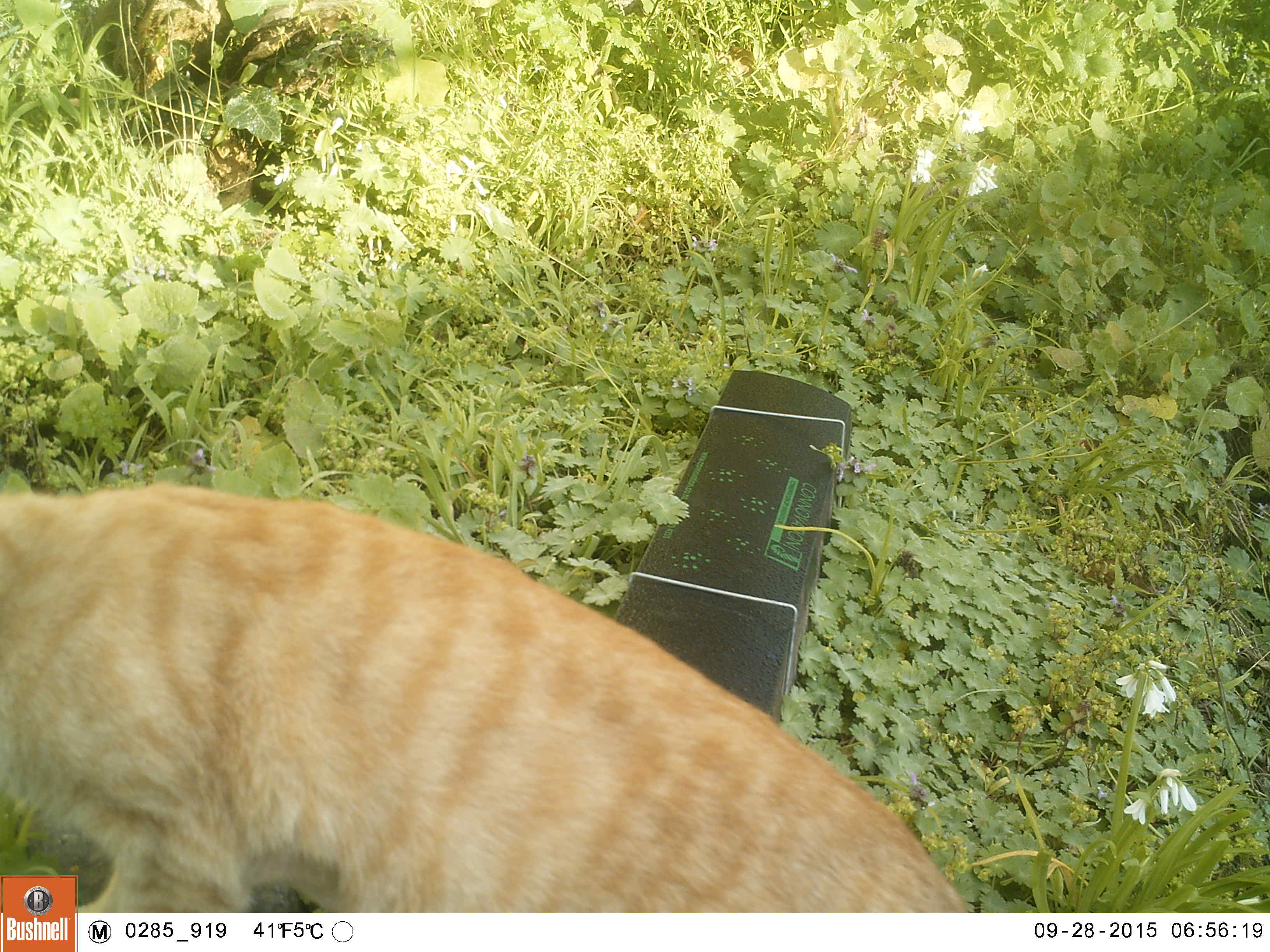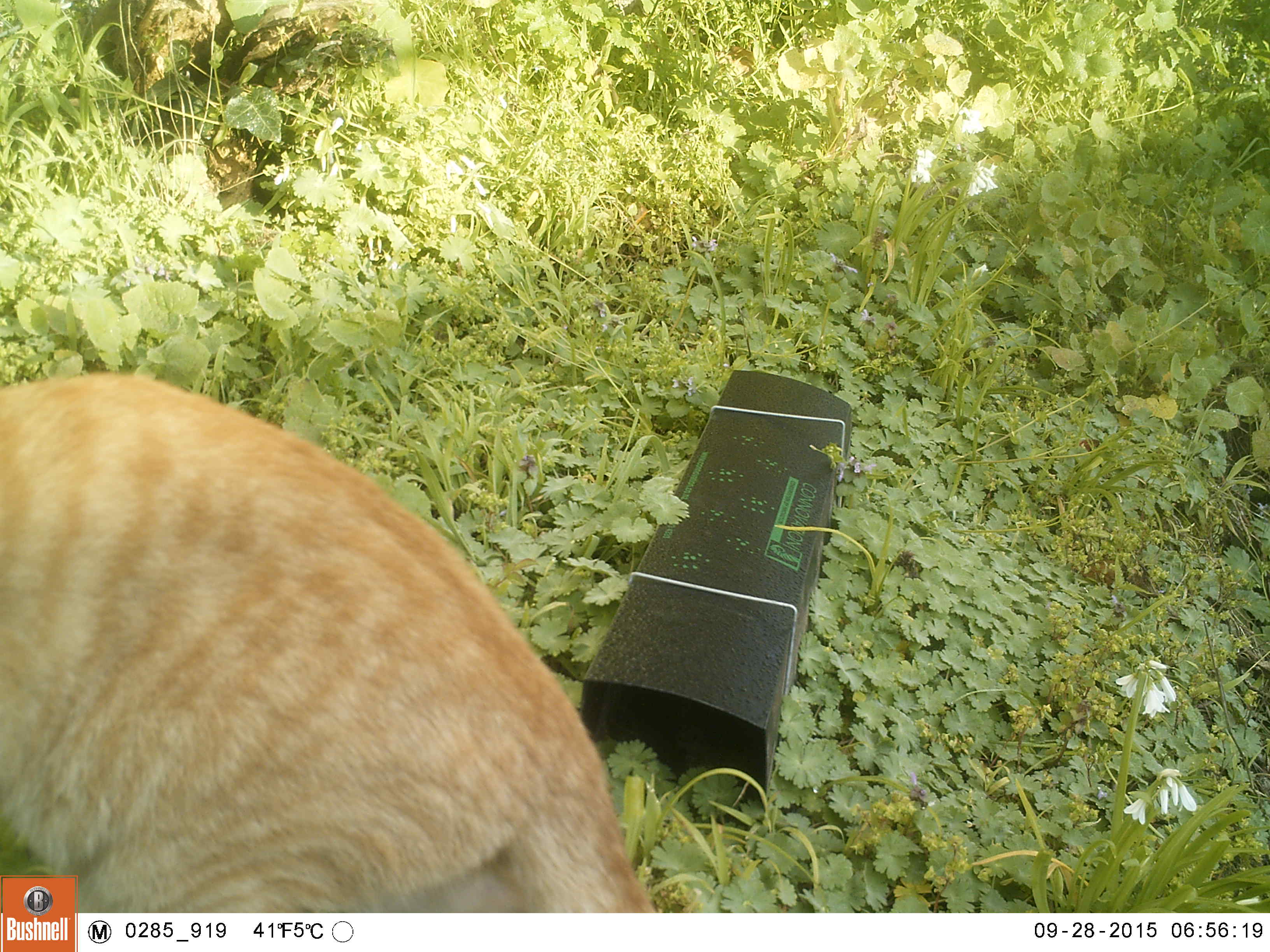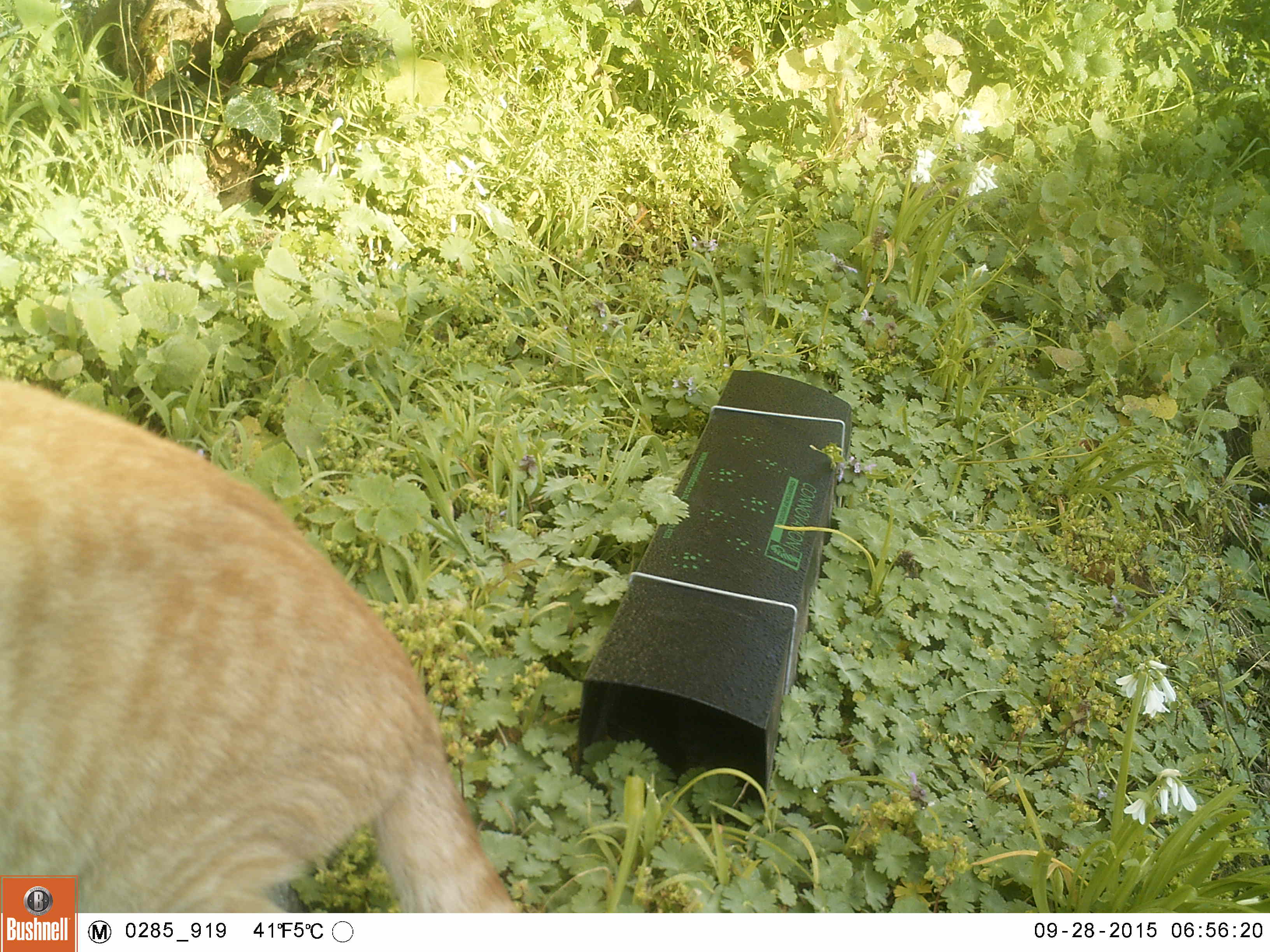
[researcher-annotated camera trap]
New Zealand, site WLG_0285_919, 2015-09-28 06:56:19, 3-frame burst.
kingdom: Animalia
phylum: Chordata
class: Mammalia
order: Carnivora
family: Felidae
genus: Felis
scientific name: Felis catus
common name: domestic cat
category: cat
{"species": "cat (domestic cat) (Felis catus)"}